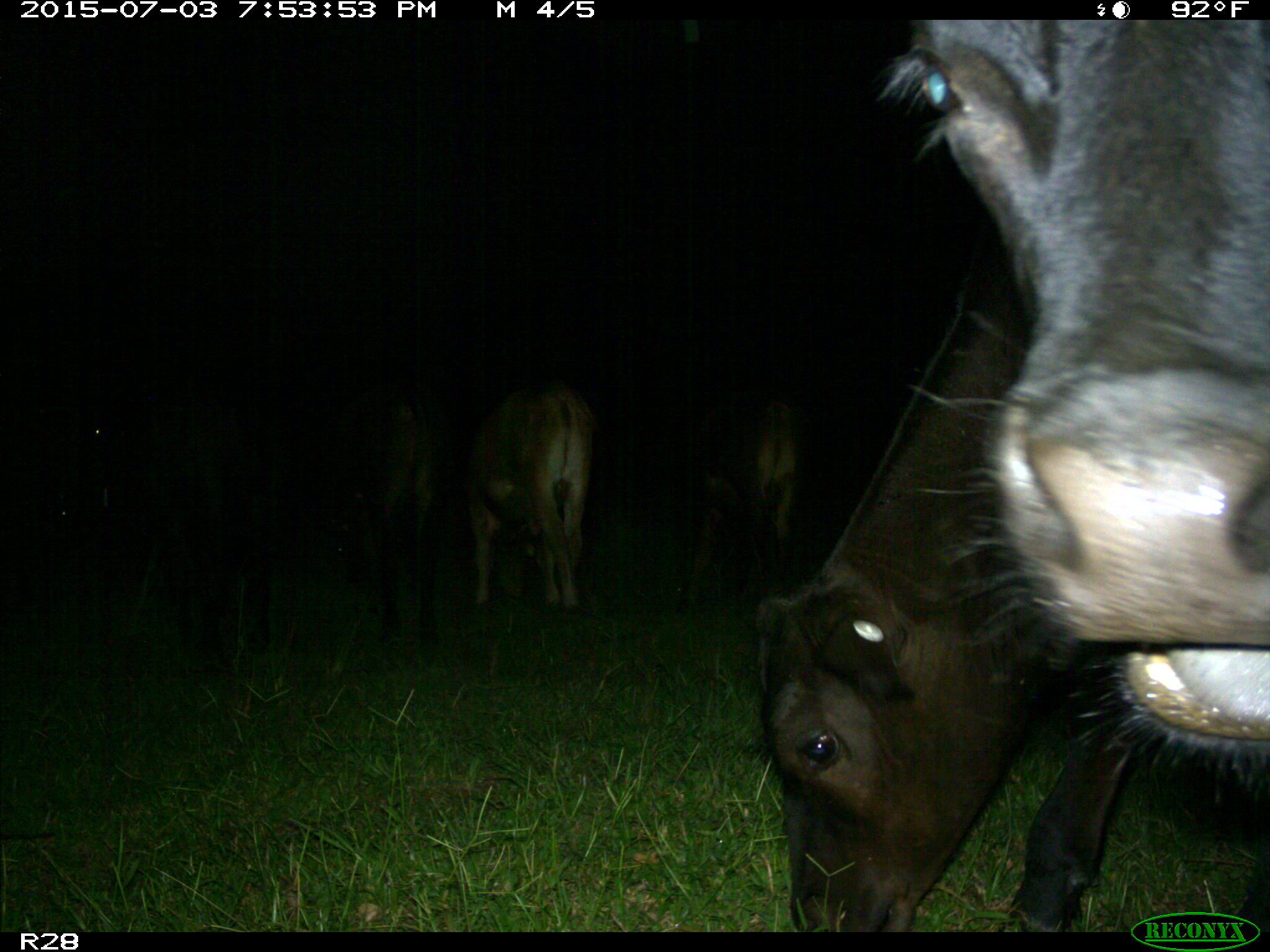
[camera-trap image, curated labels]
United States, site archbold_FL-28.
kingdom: Animalia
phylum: Chordata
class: Mammalia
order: Artiodactyla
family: Bovidae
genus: Bos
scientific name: Bos taurus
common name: domestic cow